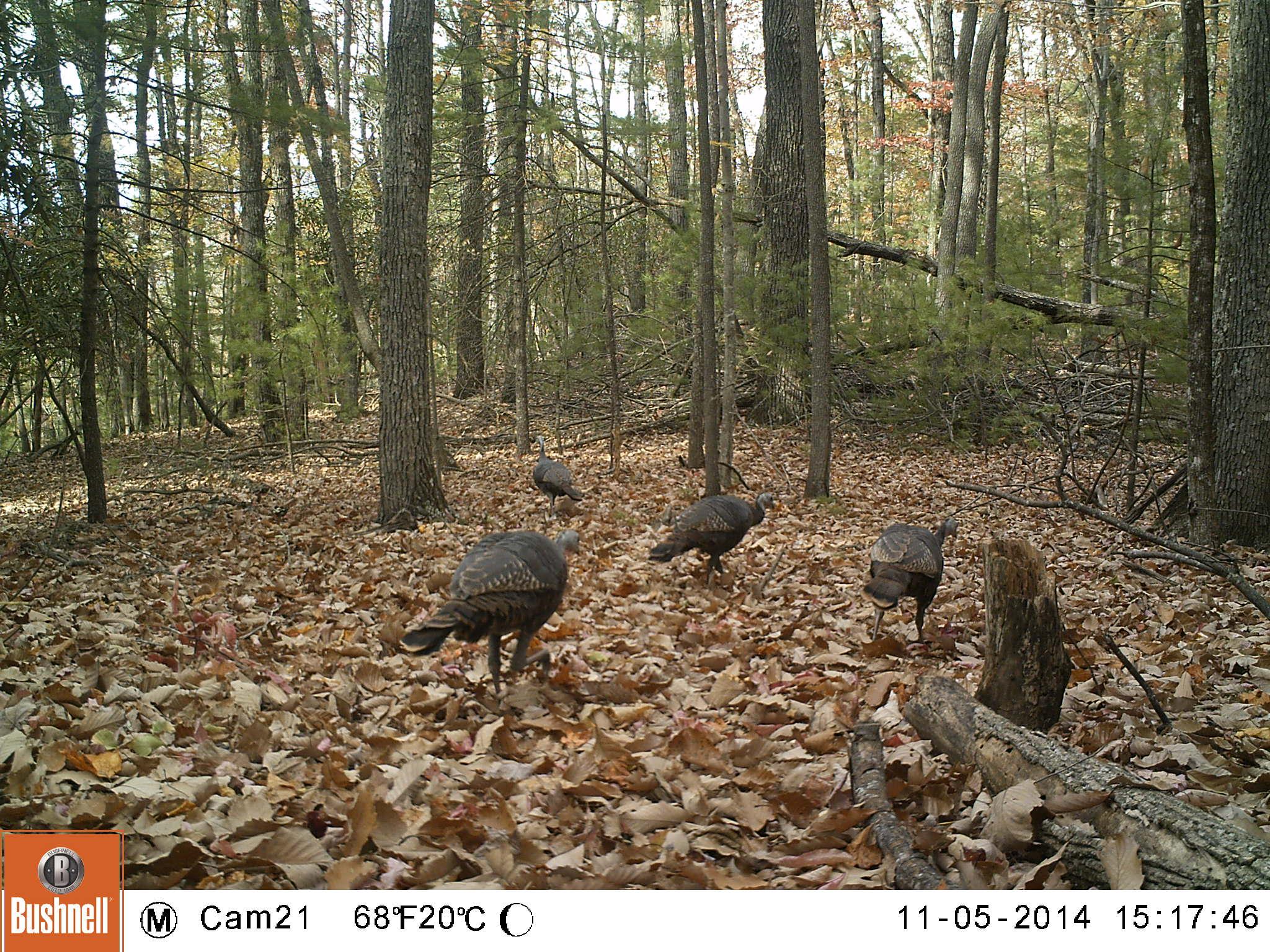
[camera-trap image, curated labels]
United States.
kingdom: Animalia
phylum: Chordata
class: Aves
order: Galliformes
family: Phasianidae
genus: Meleagris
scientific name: Meleagris gallopavo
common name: wild turkey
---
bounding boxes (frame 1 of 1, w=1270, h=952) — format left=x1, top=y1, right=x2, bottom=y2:
Wild Turkey: left=392, top=519, right=599, bottom=692; left=857, top=507, right=969, bottom=647; left=650, top=484, right=788, bottom=580; left=525, top=451, right=591, bottom=515